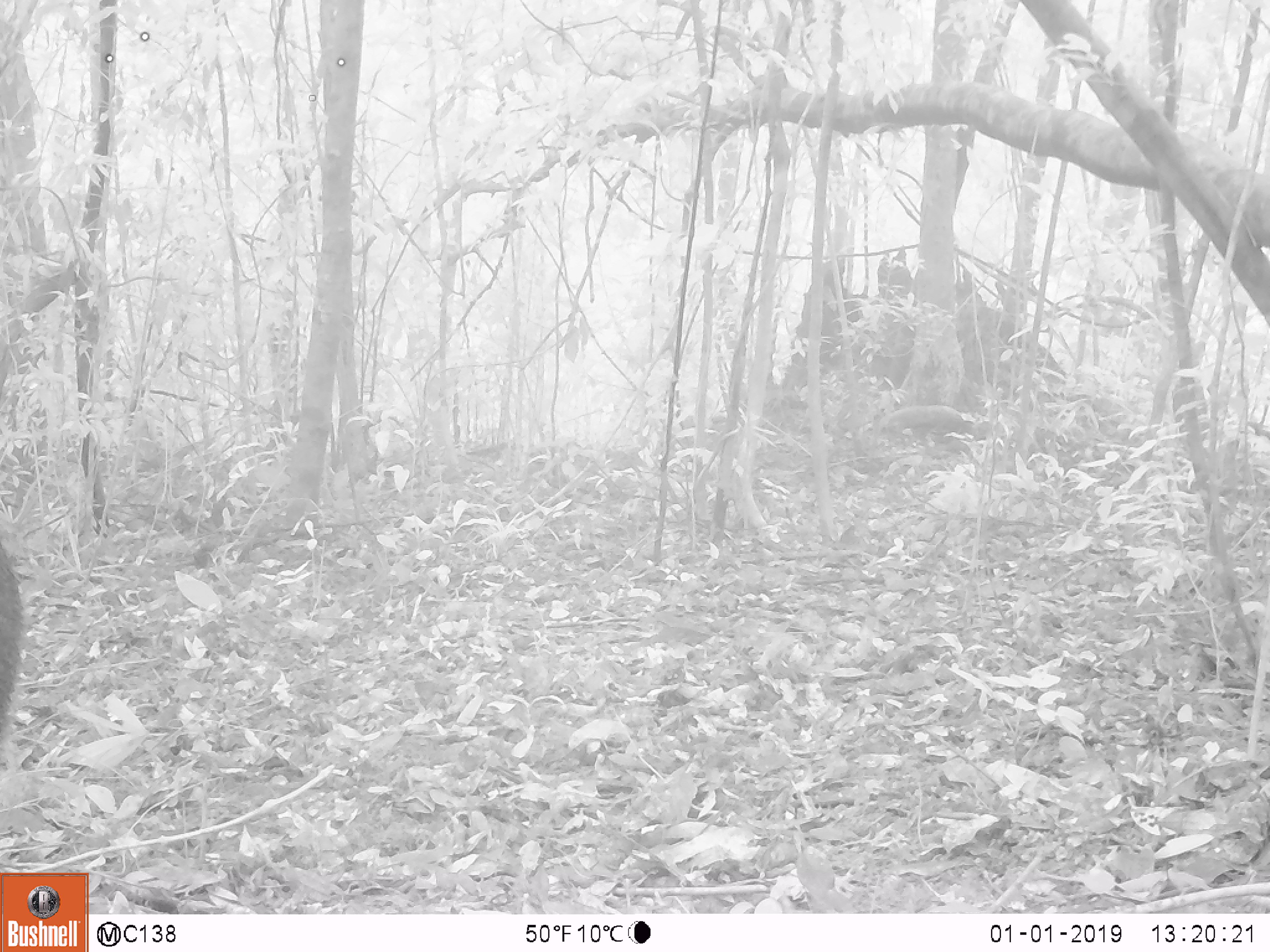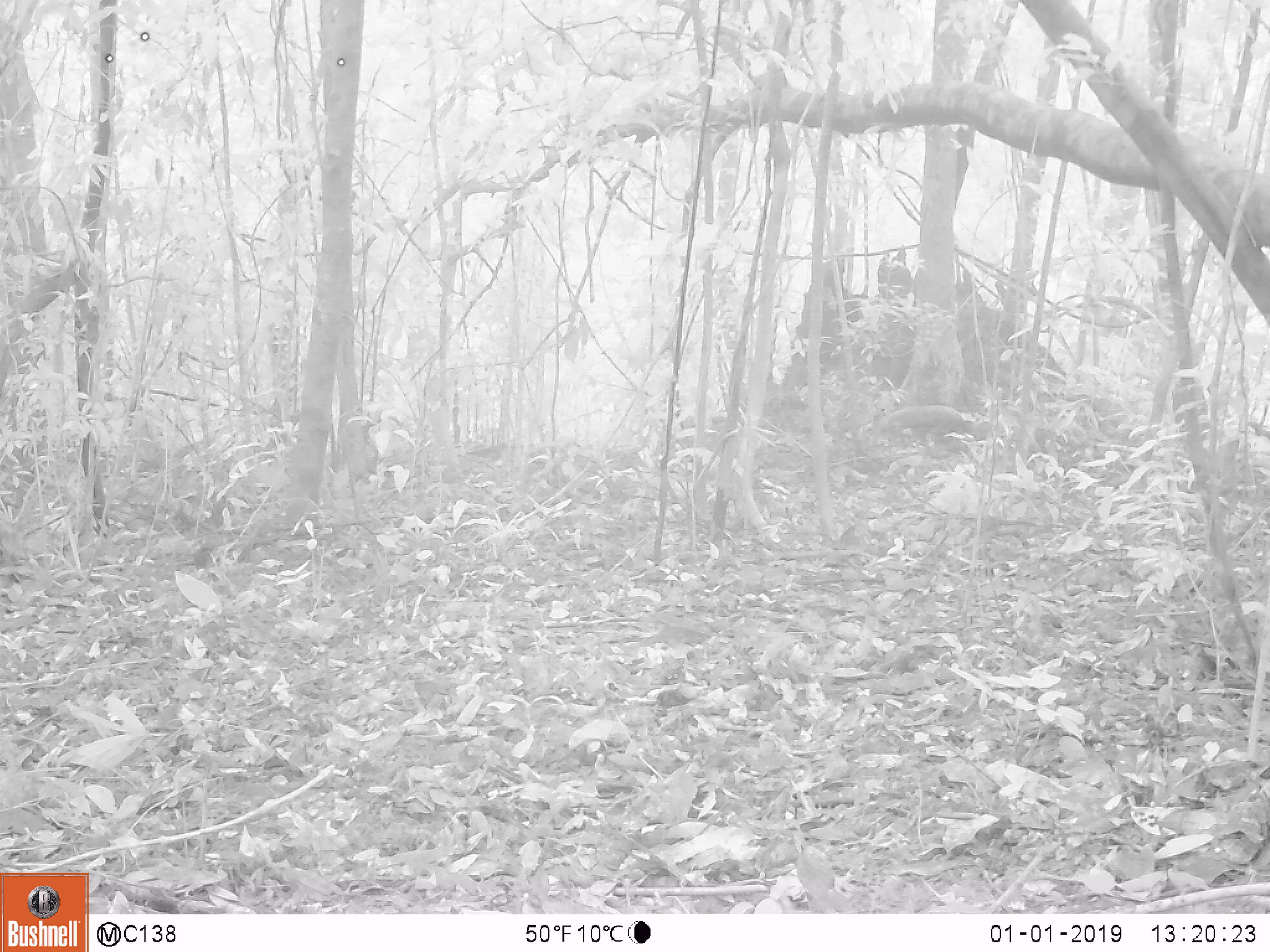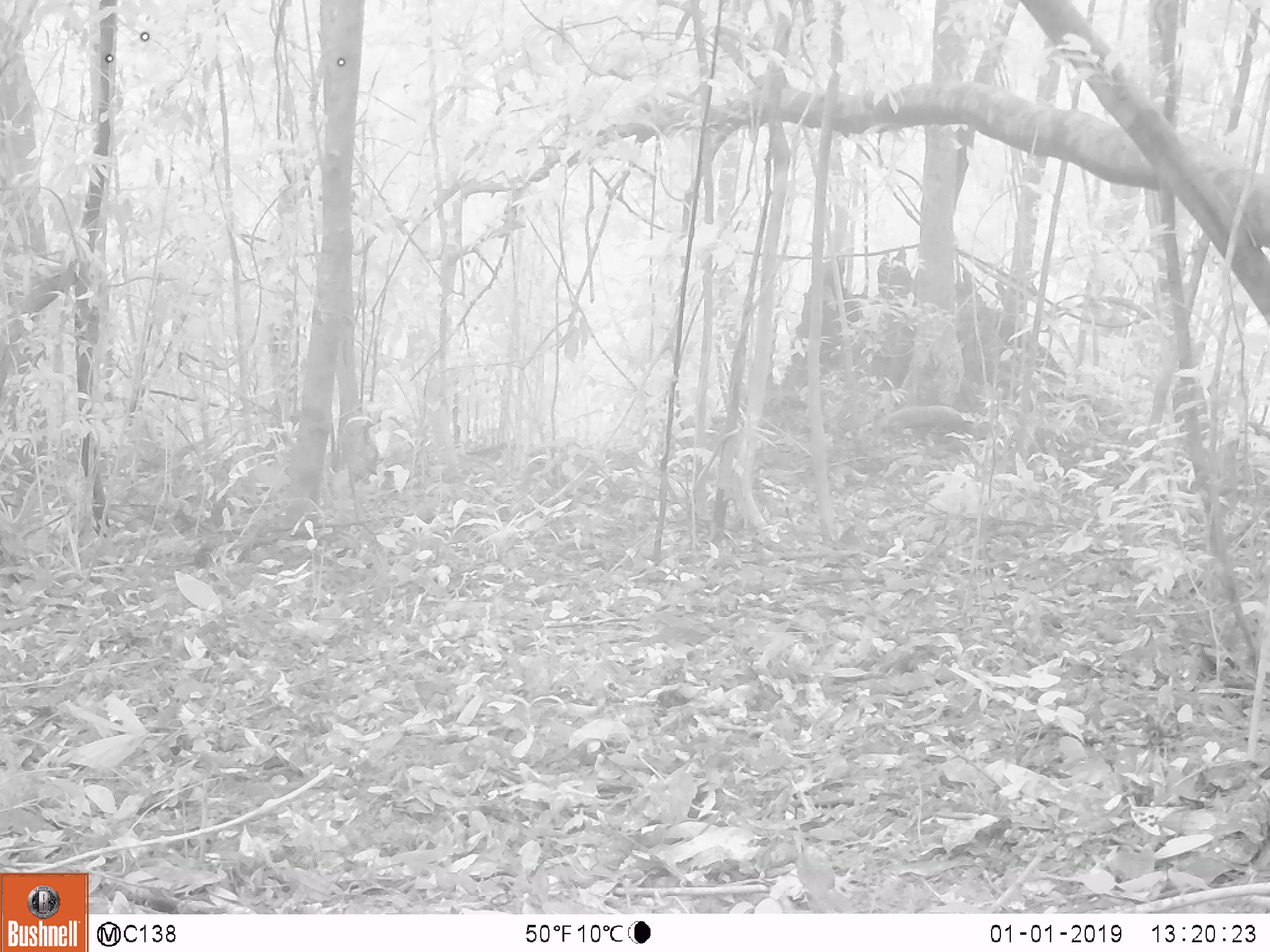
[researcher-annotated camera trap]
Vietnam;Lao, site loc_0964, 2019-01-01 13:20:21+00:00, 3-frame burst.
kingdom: Animalia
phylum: Chordata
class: Mammalia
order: Artiodactyla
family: Suidae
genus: Sus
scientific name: Sus scrofa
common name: eurasian wild pig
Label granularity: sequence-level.